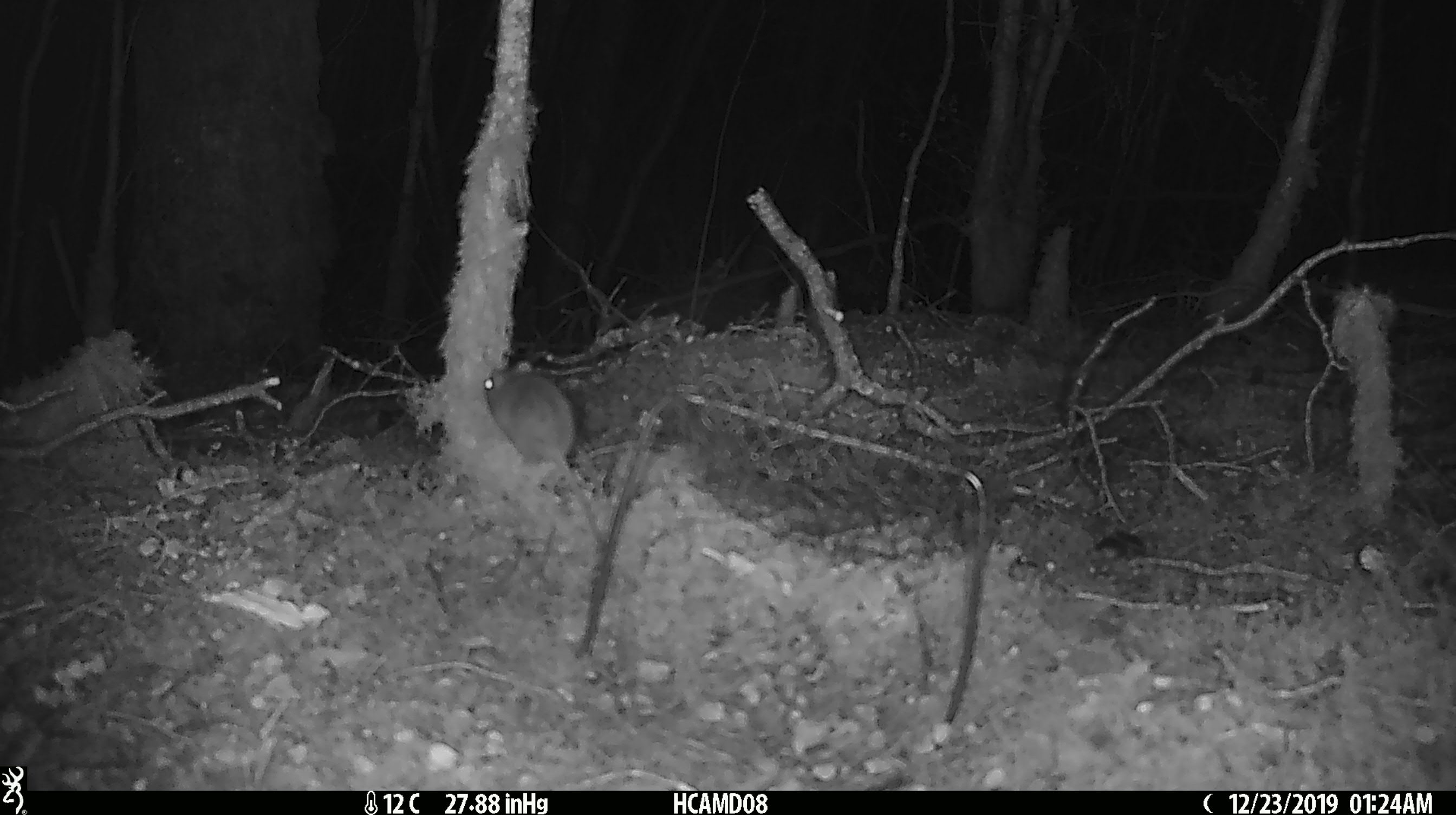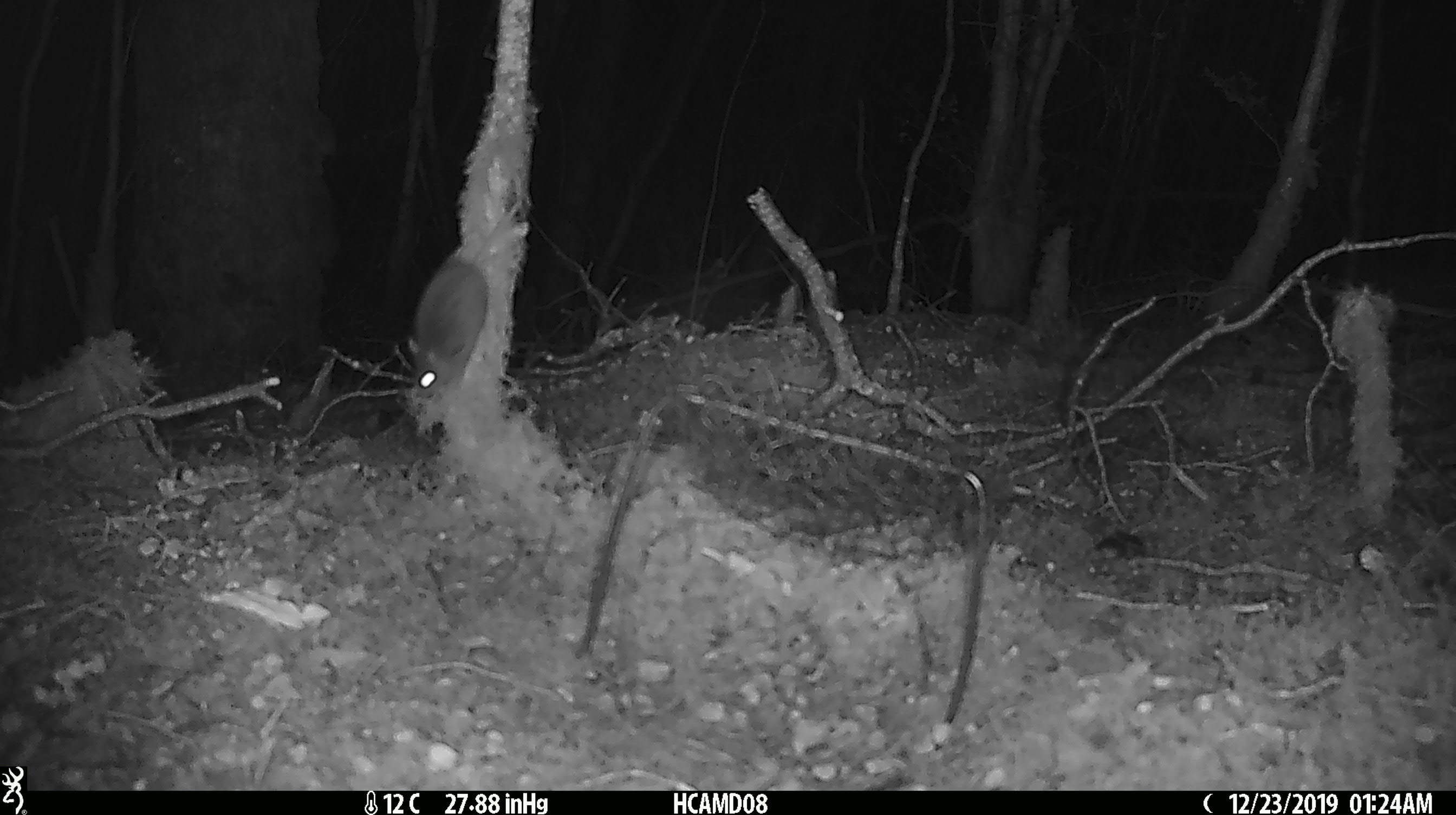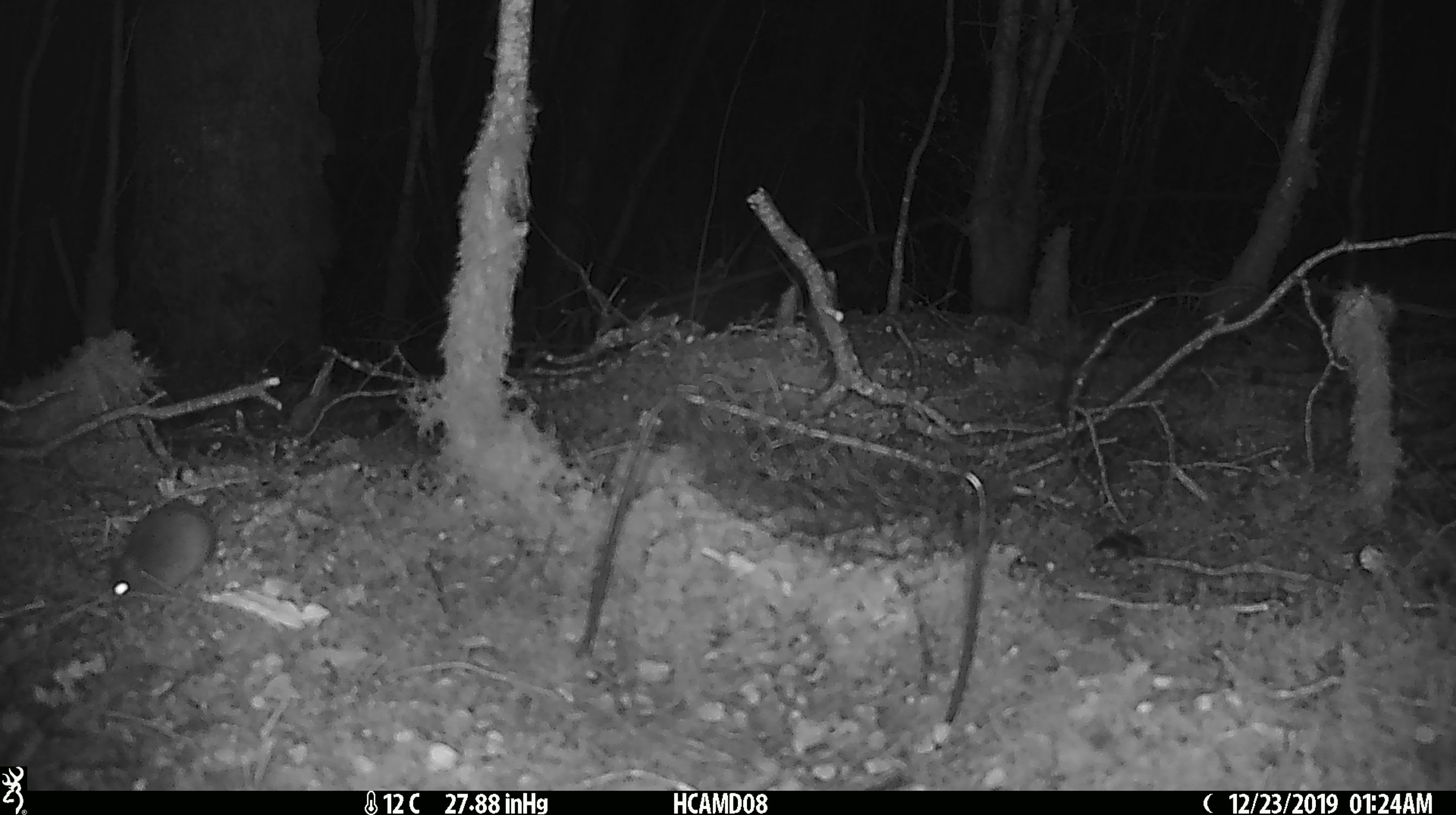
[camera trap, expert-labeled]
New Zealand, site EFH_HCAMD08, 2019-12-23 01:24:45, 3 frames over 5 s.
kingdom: Animalia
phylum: Chordata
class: Mammalia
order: Rodentia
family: Muridae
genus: Mus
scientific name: Mus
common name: mouse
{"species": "mouse (Mus)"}